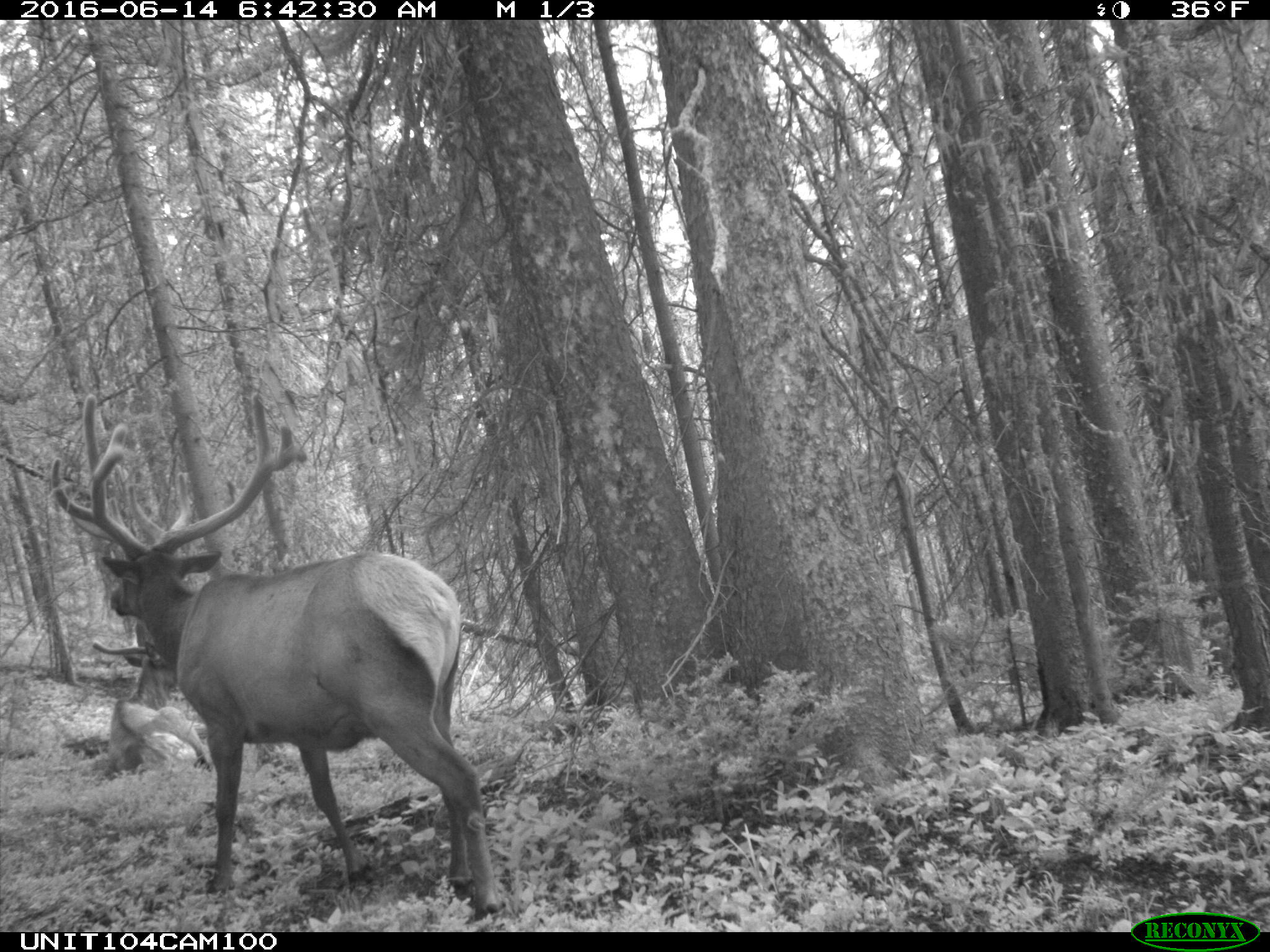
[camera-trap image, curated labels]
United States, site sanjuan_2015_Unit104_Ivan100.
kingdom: Animalia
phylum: Chordata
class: Mammalia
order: Artiodactyla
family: Cervidae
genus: Cervus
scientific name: Cervus elaphus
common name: red deer